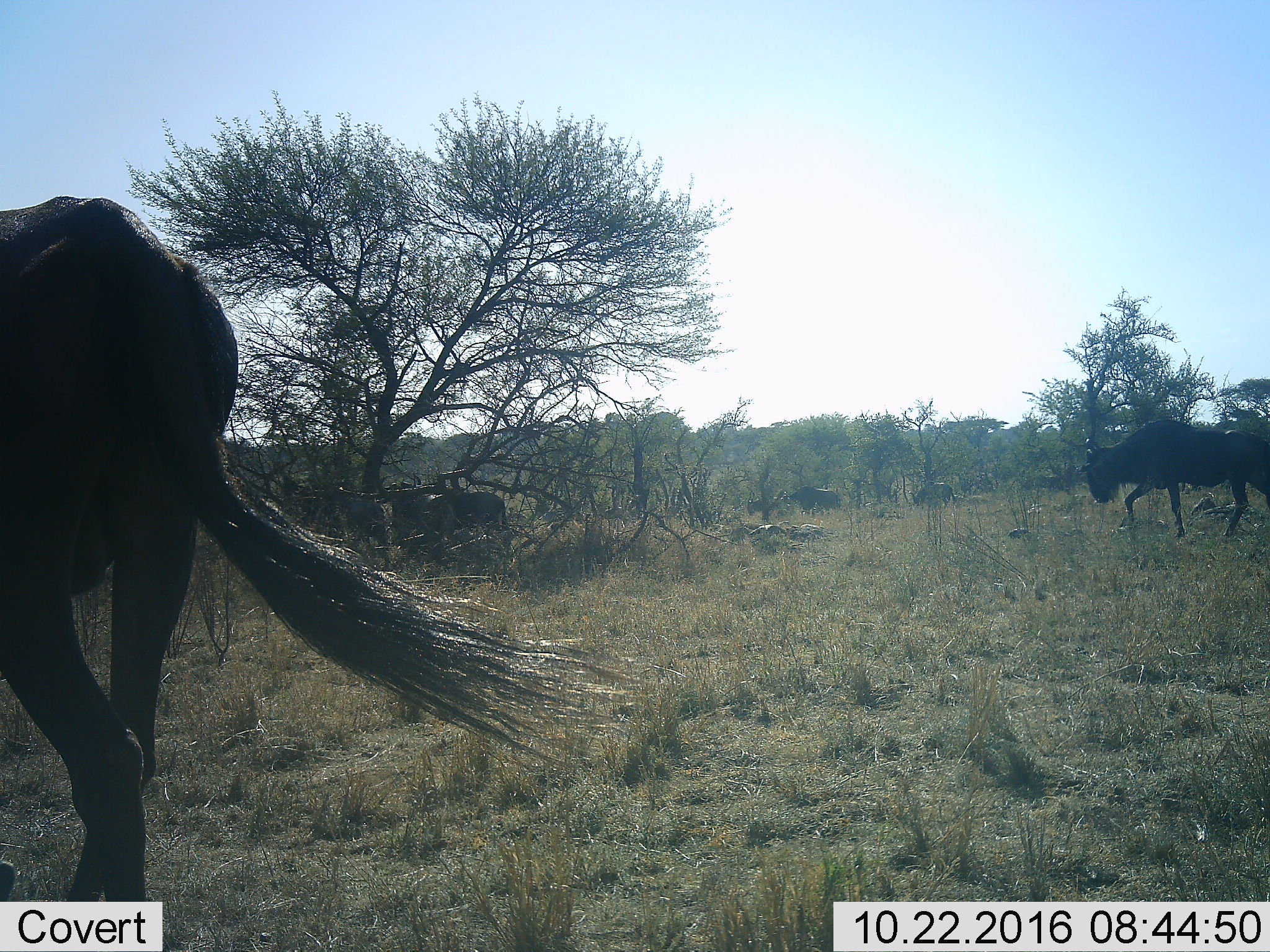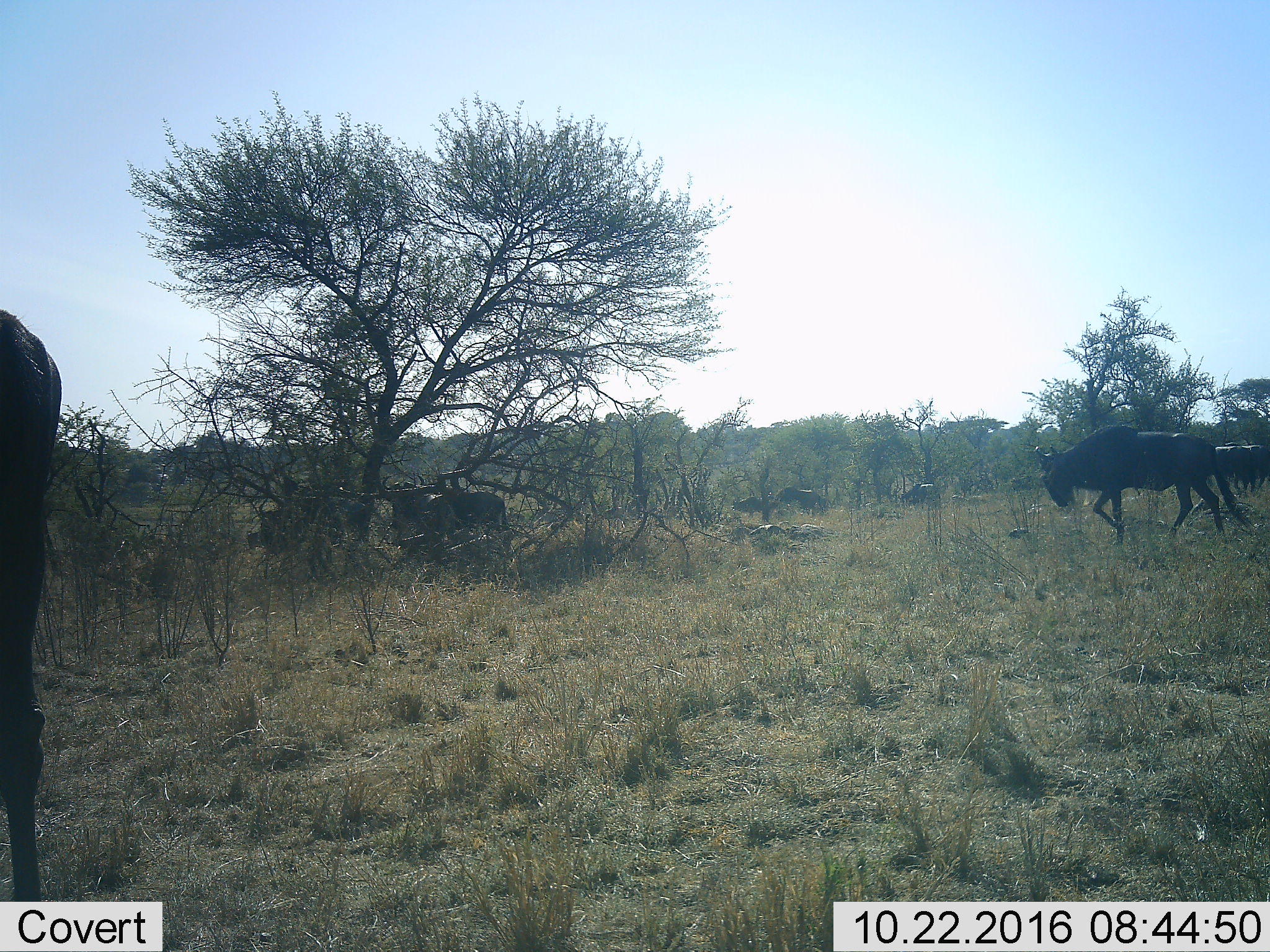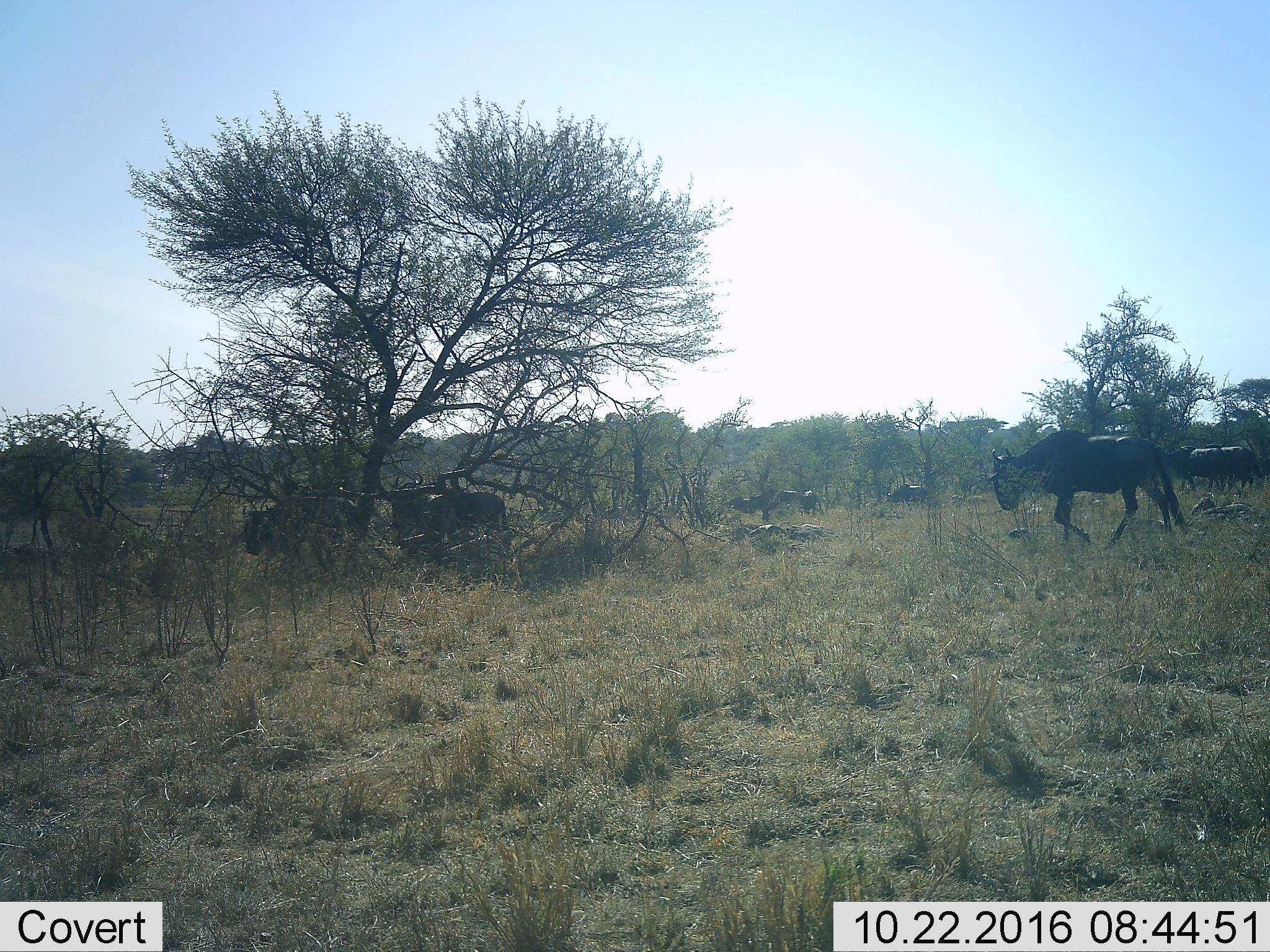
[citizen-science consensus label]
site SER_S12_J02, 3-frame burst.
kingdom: Animalia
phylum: Chordata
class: Mammalia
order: Artiodactyla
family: Bovidae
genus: Connochaetes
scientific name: Connochaetes taurinus taurinus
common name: blue wildebeest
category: wildebeestblue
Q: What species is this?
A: Wildebeestblue (blue wildebeest) (Connochaetes taurinus taurinus).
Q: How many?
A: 11-50.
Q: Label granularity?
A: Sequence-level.